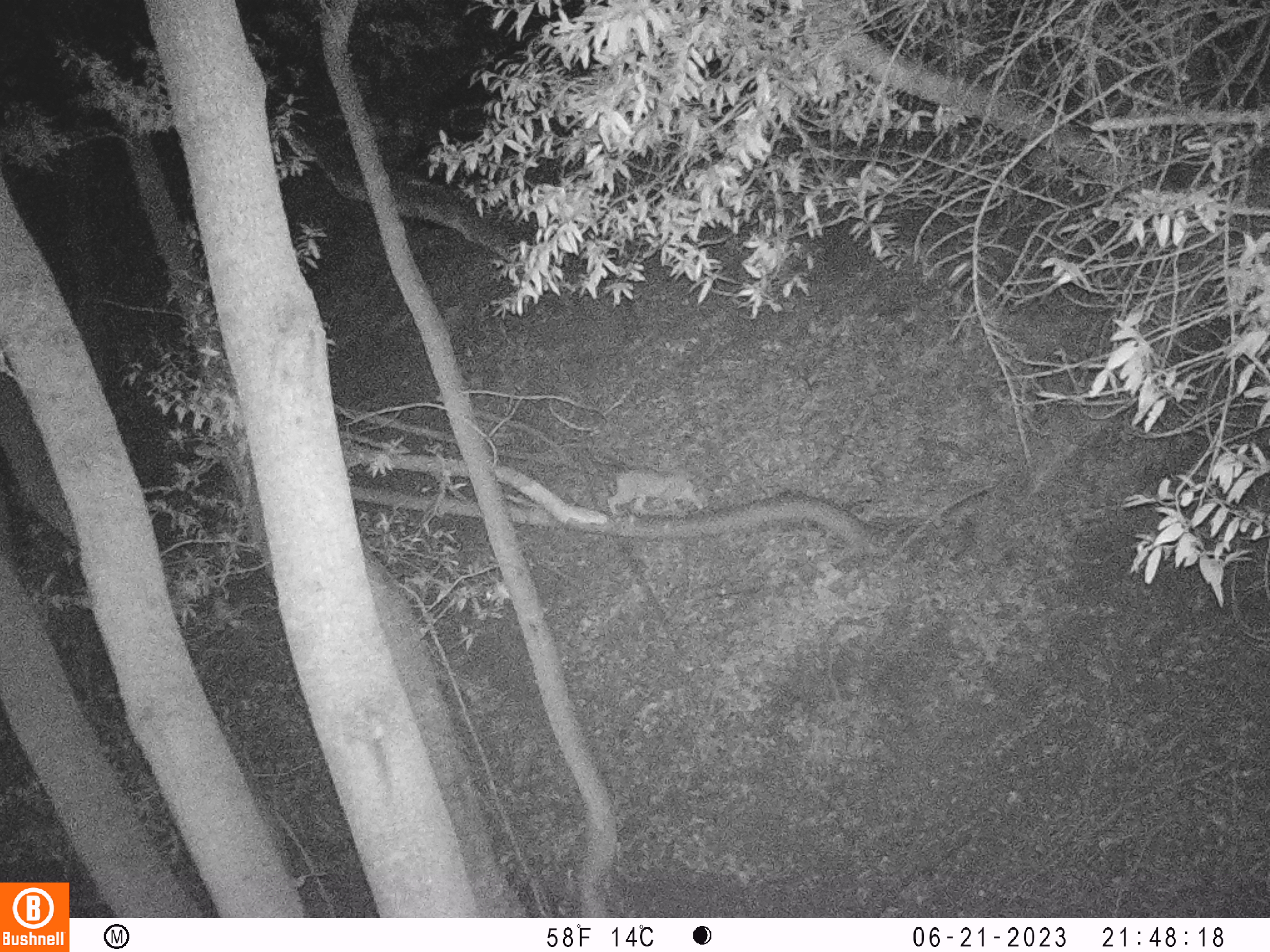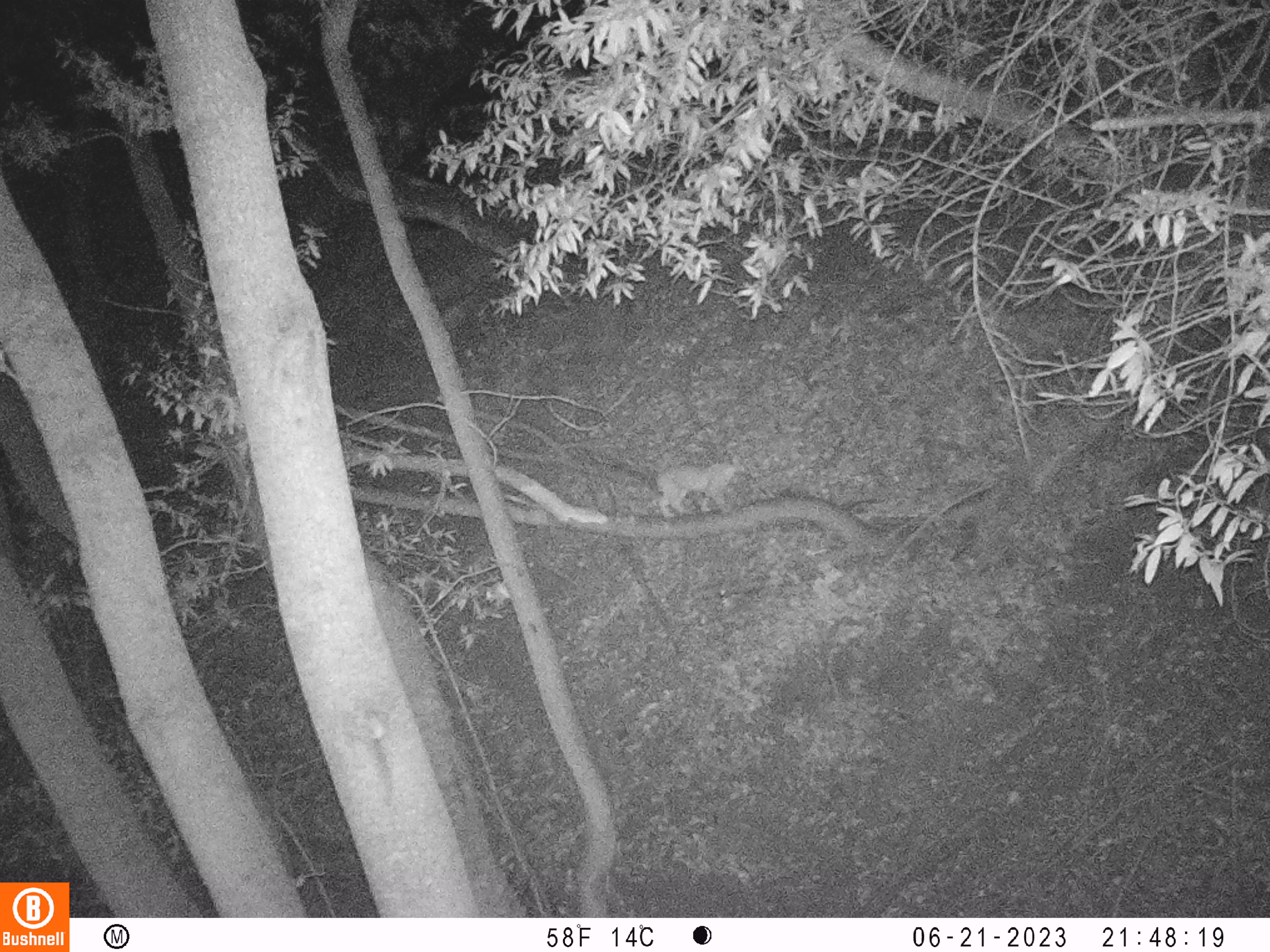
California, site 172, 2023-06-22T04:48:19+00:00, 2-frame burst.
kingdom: Animalia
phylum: Chordata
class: Mammalia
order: Carnivora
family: Felidae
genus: Lynx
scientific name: Lynx rufus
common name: bobcat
Bobcat (Lynx rufus).